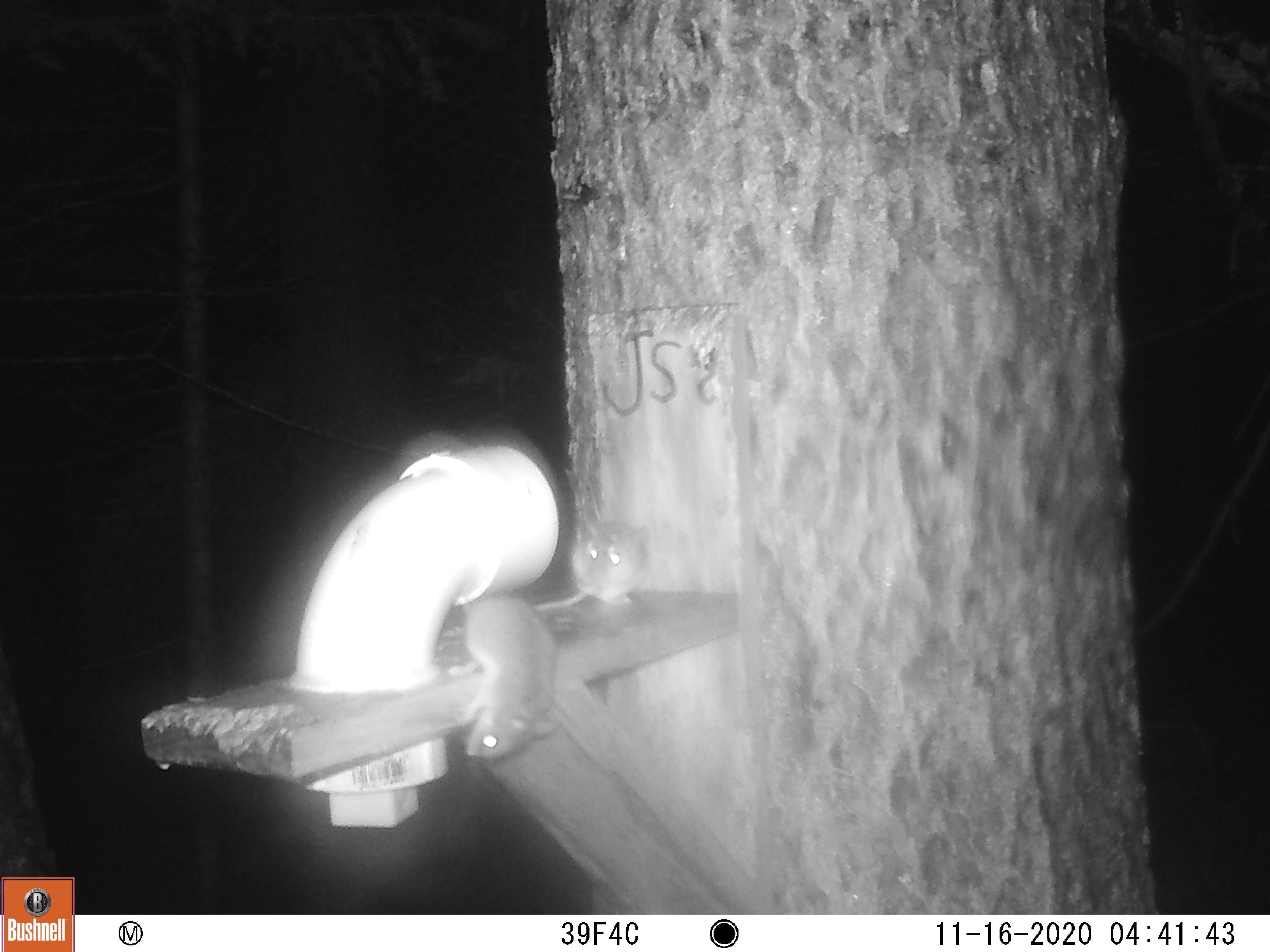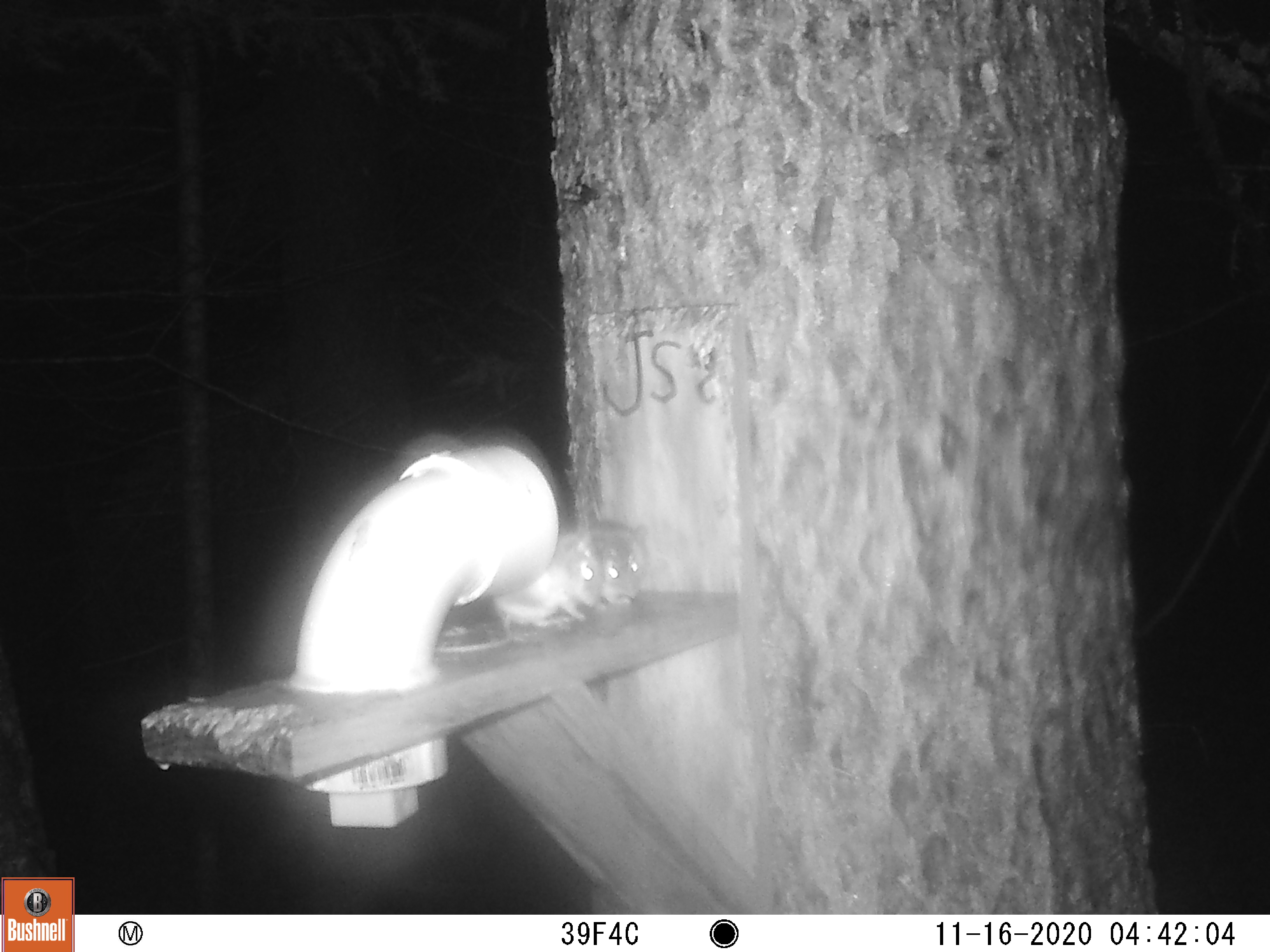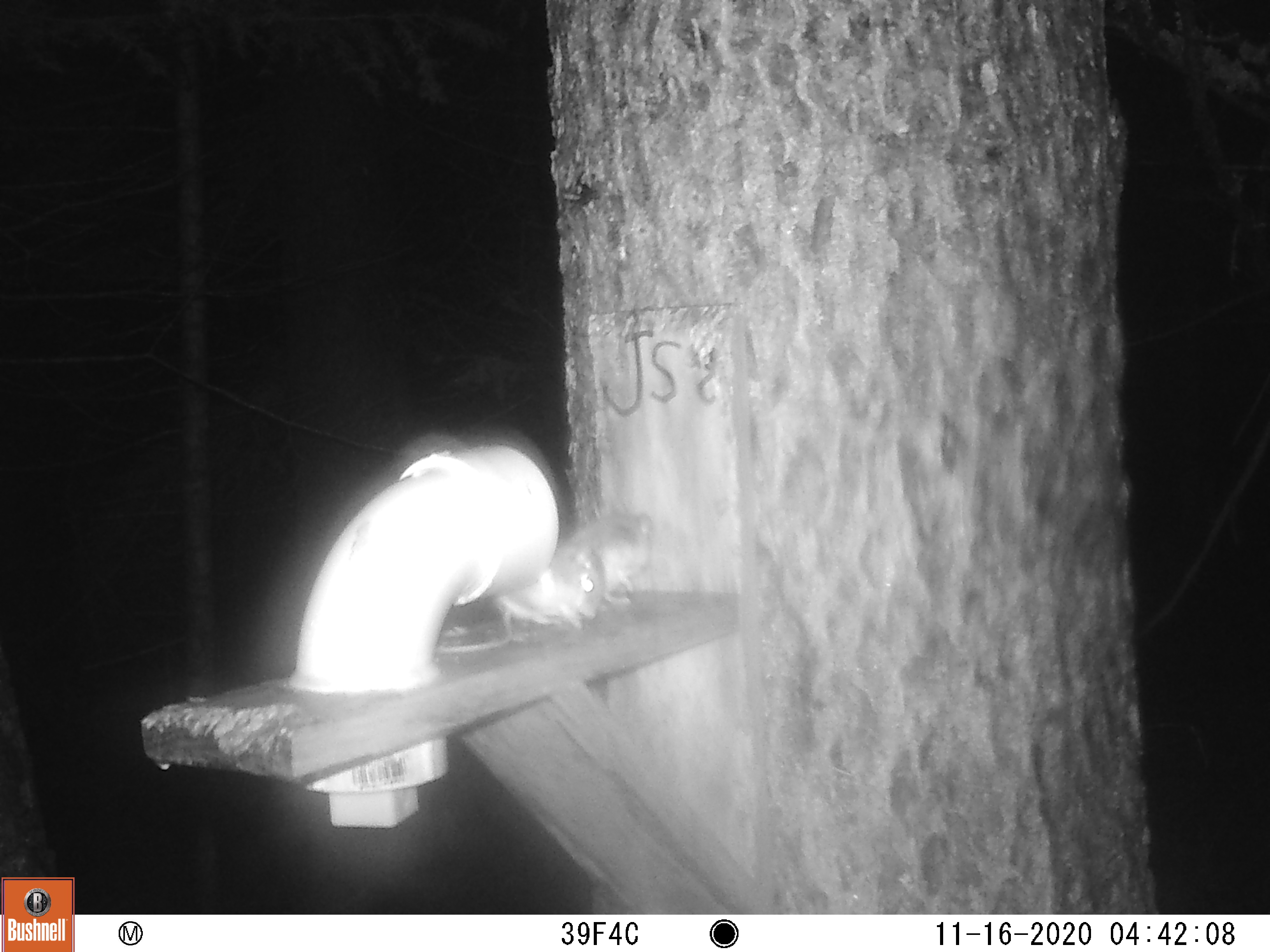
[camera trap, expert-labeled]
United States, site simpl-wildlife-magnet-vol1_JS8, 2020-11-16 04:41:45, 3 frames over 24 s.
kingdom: Animalia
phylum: Chordata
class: Mammalia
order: Rodentia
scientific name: Rodentia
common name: mouse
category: mouse sp.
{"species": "mouse sp. (mouse) (Rodentia)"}